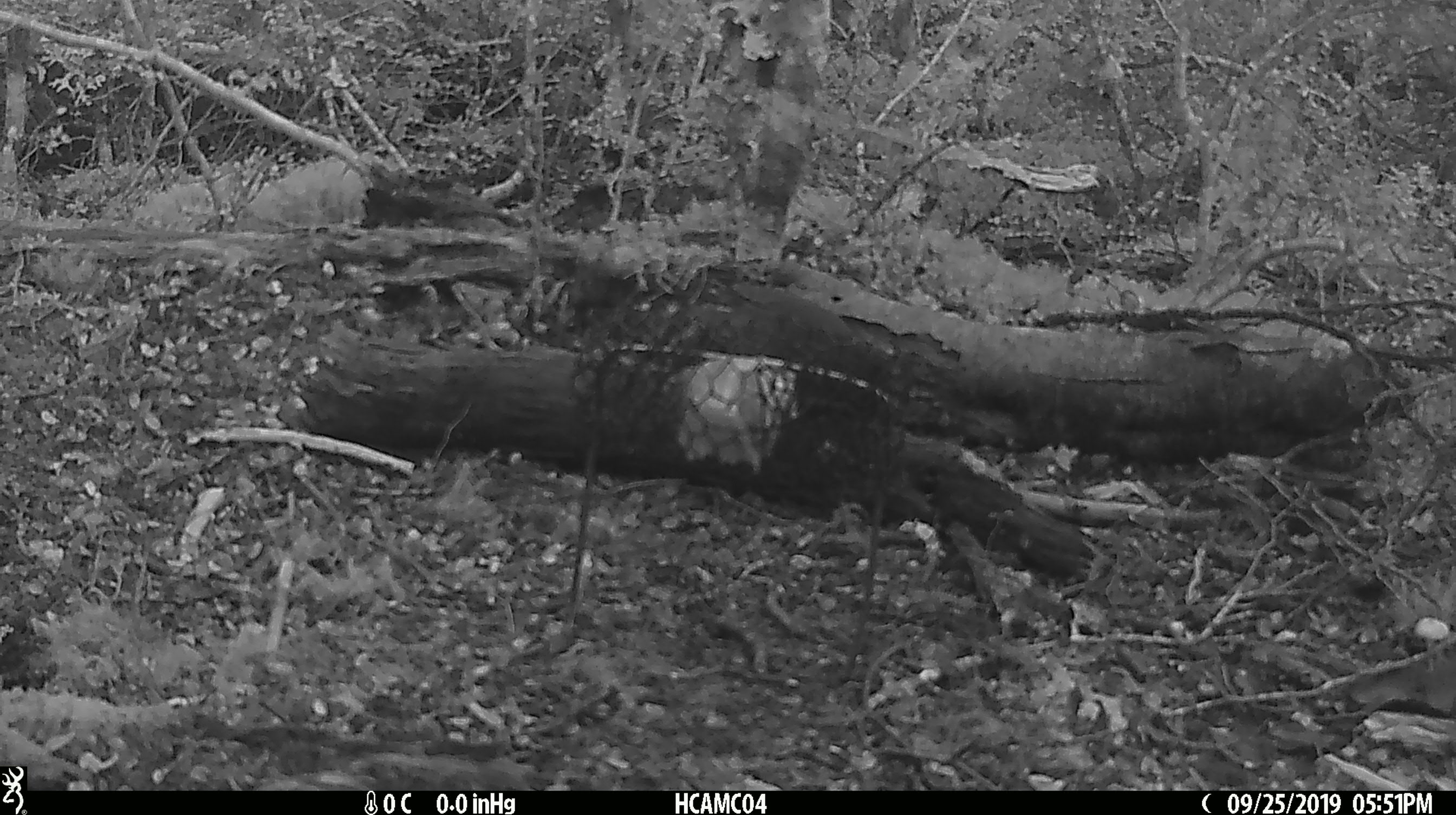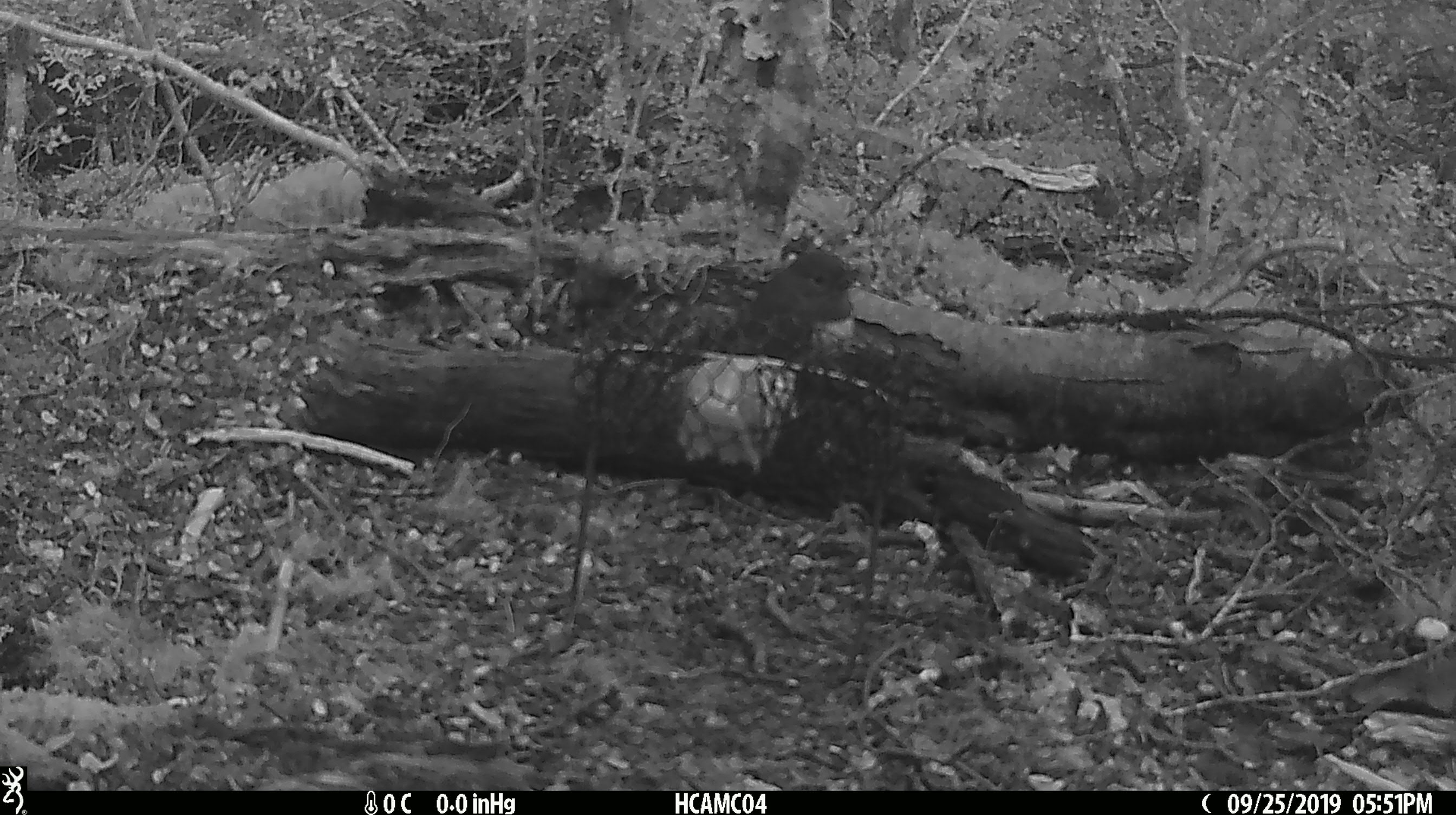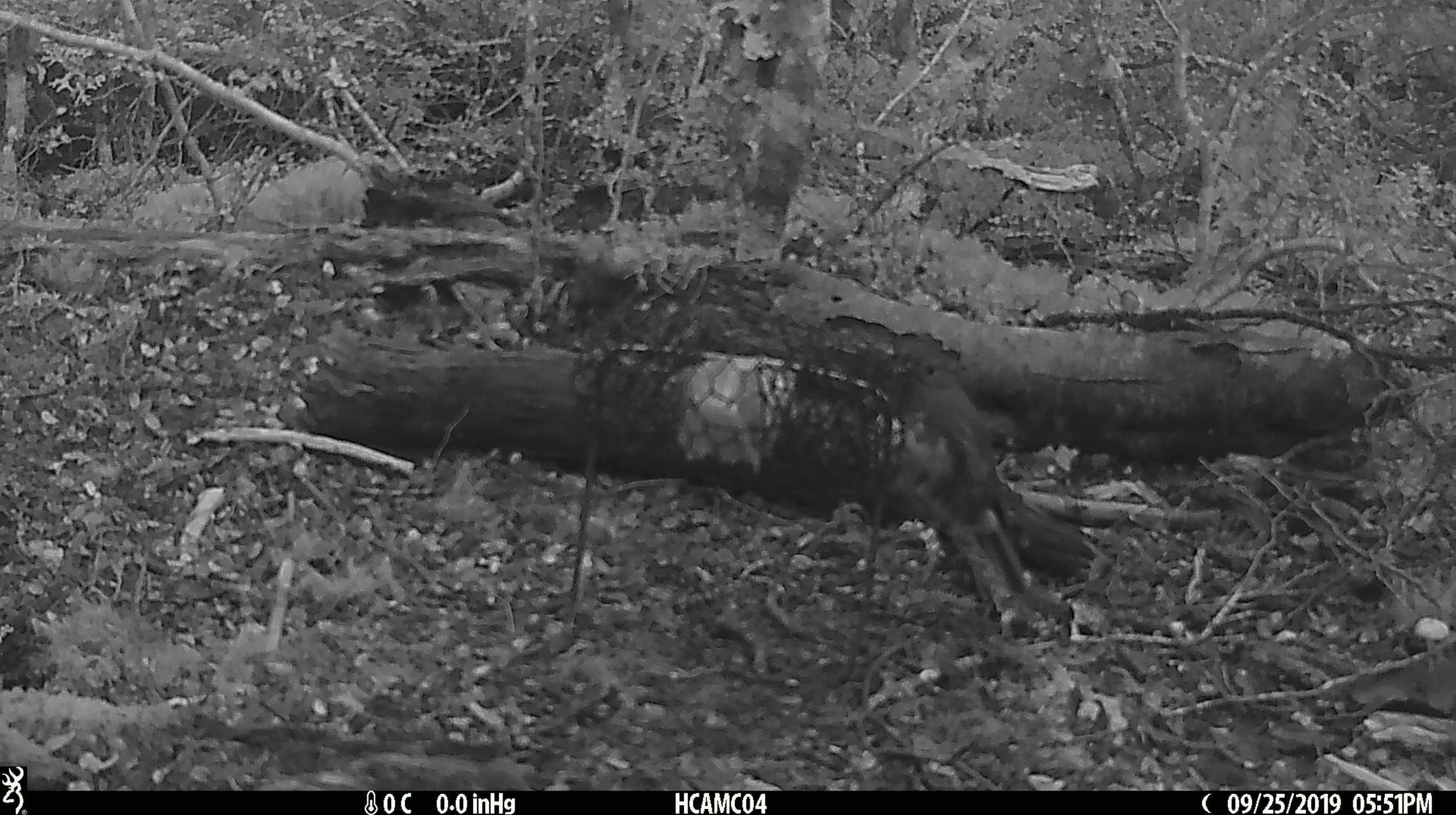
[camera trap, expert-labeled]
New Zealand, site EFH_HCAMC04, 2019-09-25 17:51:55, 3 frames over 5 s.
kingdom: Animalia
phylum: Chordata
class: Aves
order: Passeriformes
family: Petroicidae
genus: Petroica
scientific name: Petroica australis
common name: new zealand robin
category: robin